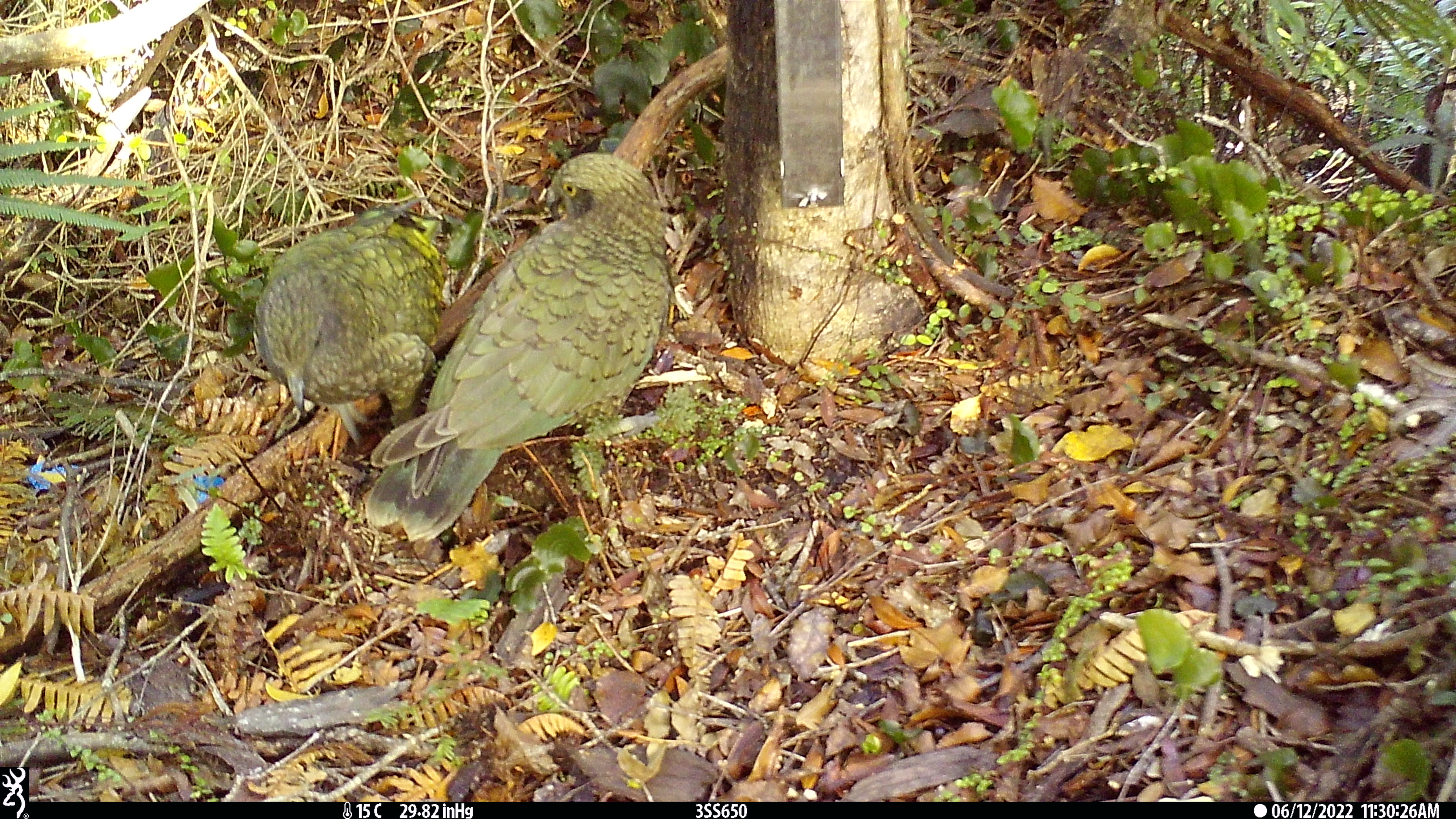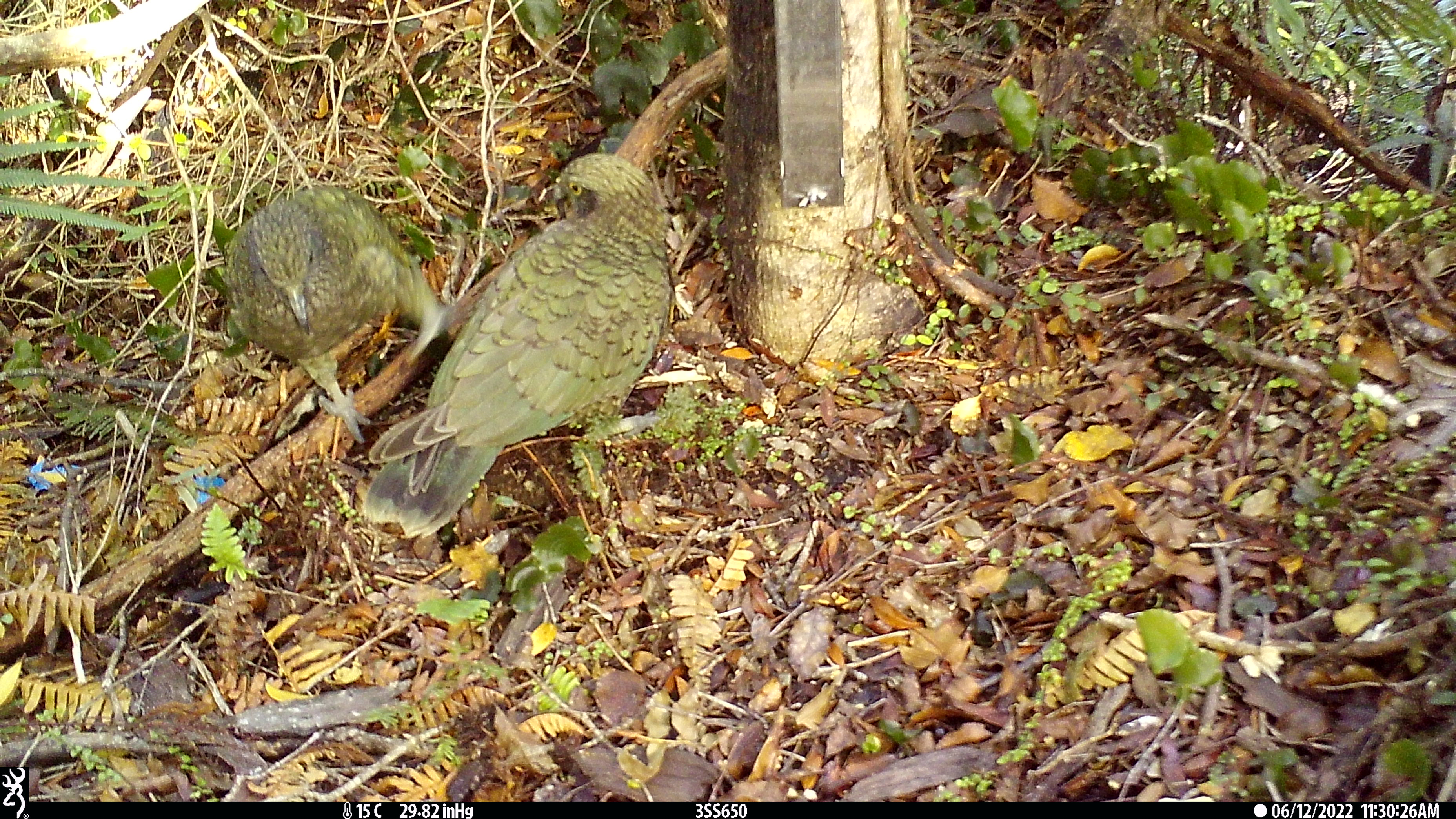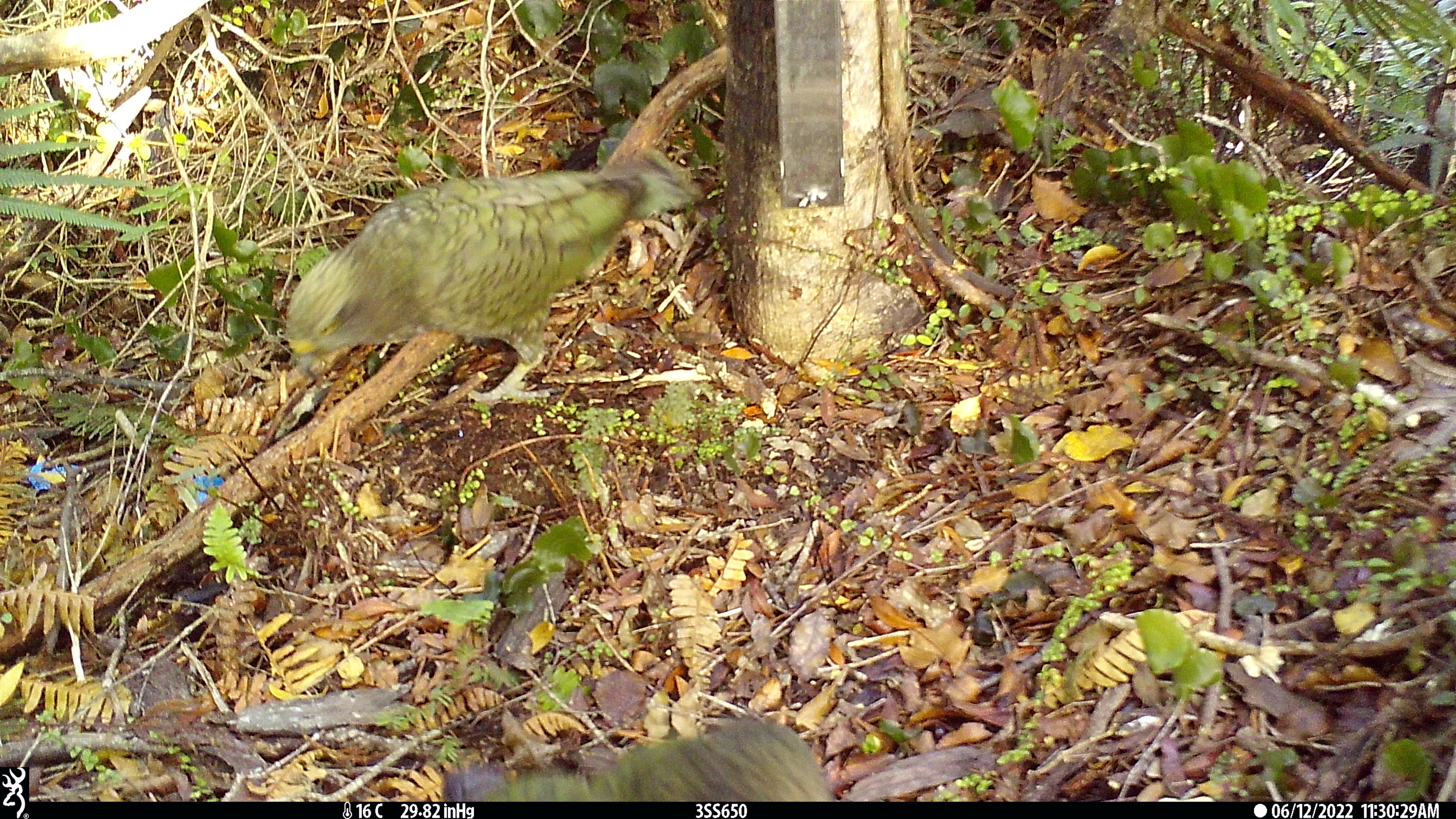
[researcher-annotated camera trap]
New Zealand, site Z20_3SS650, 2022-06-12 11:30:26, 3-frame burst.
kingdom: Animalia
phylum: Chordata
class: Aves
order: Psittaciformes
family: Strigopidae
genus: Nestor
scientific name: Nestor notabilis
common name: kea